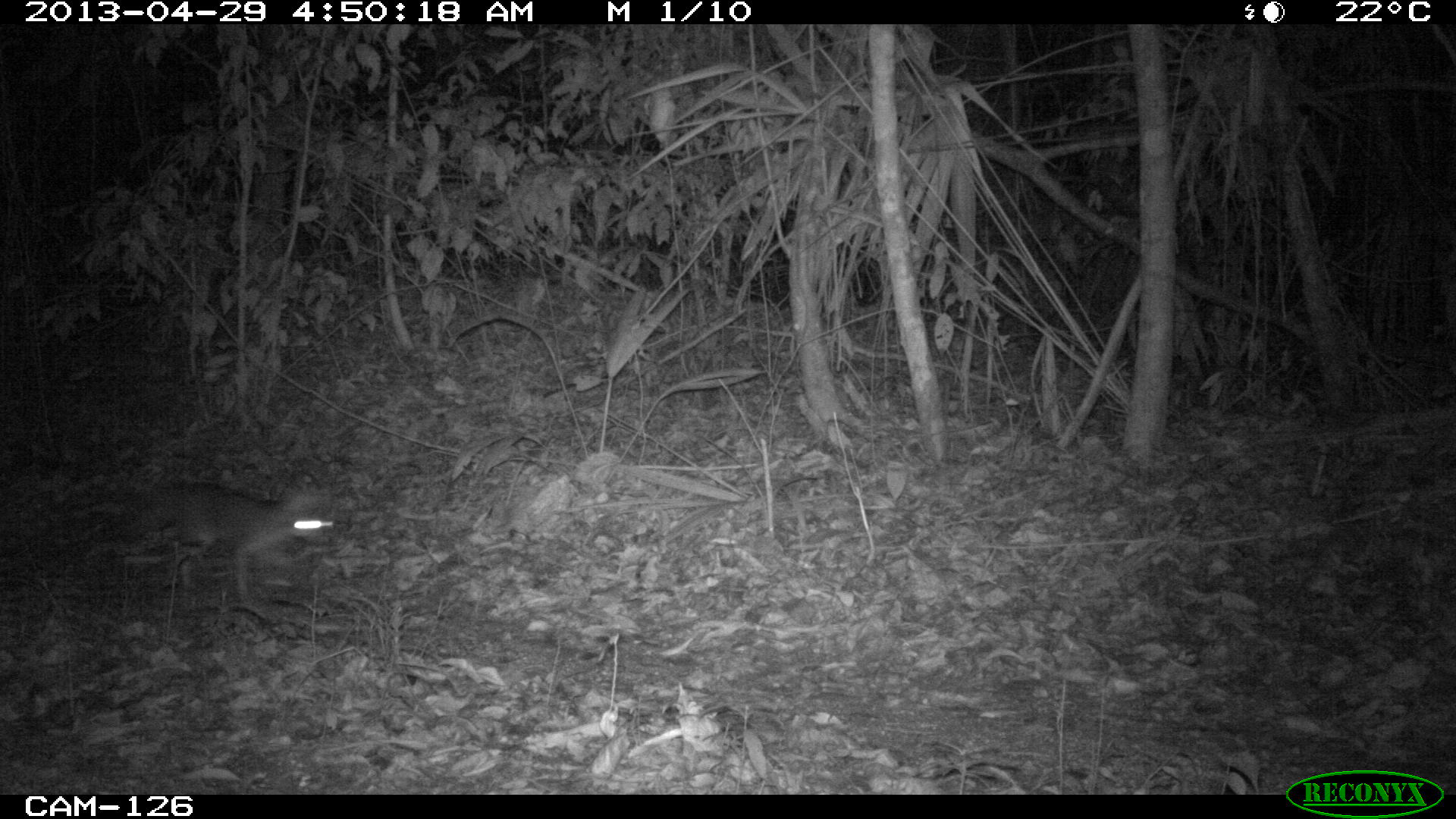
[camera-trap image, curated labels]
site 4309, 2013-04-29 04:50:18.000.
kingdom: Animalia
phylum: Chordata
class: Mammalia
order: Carnivora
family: Canidae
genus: Urocyon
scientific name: Urocyon cinereoargenteus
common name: gray fox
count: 1